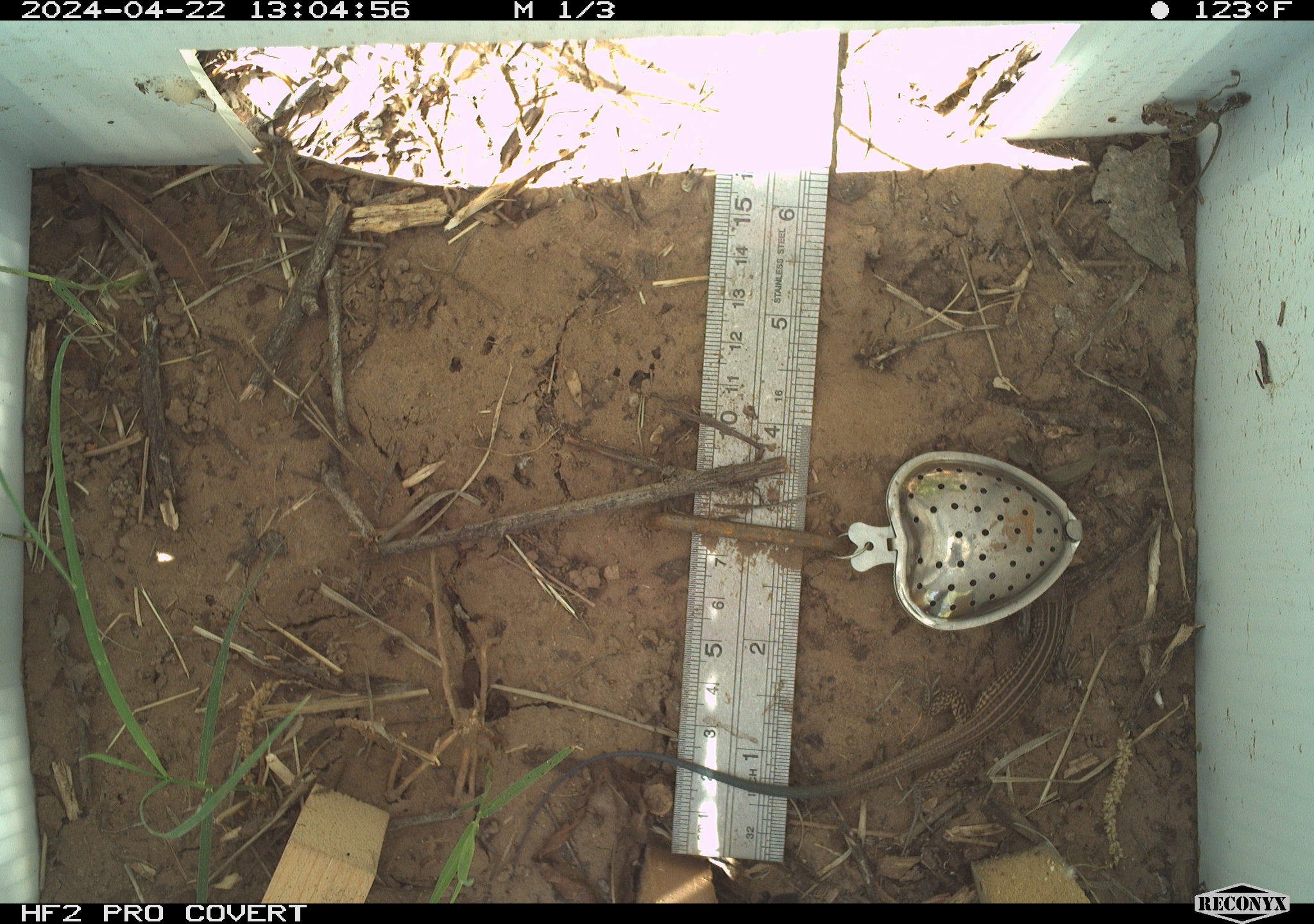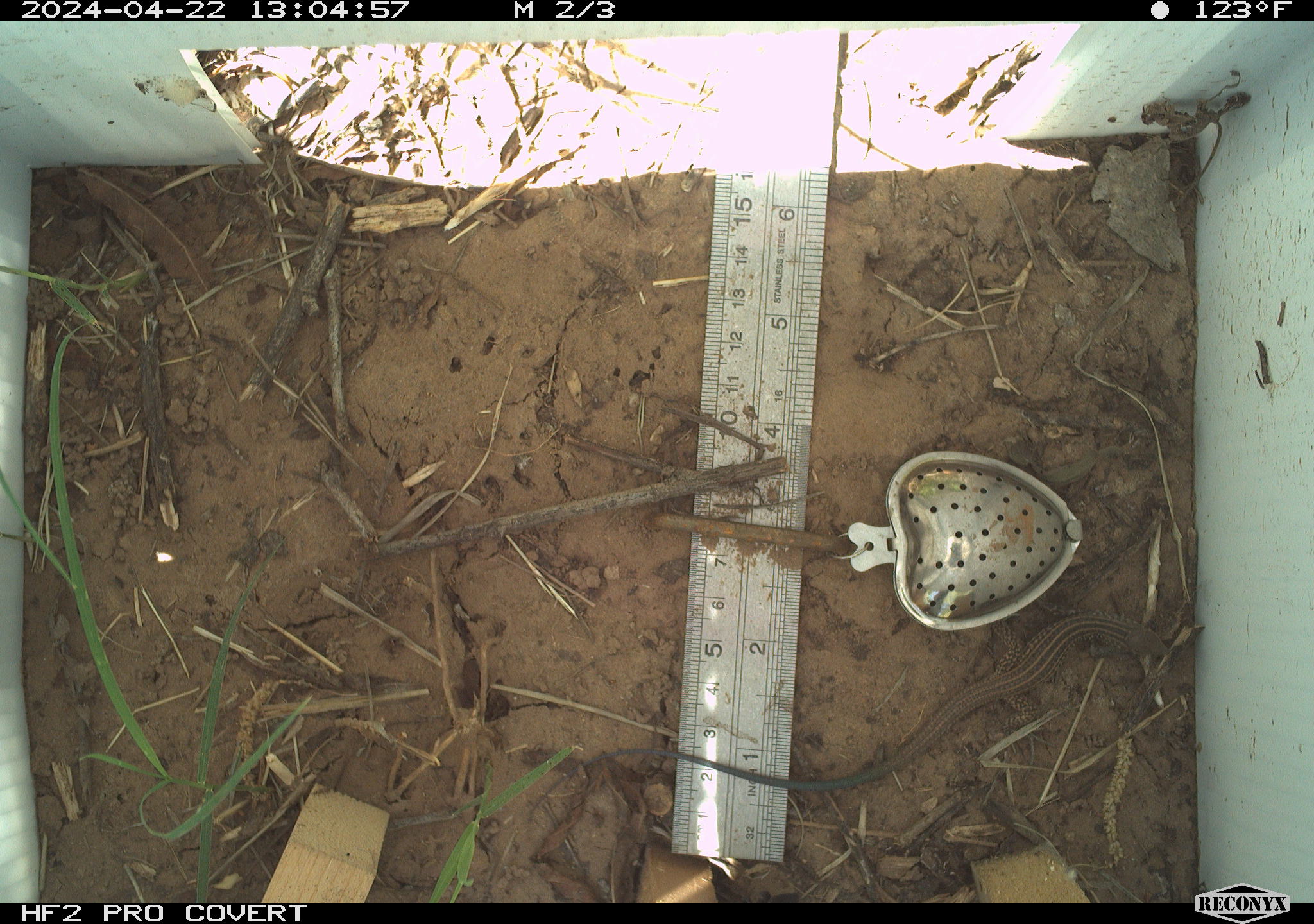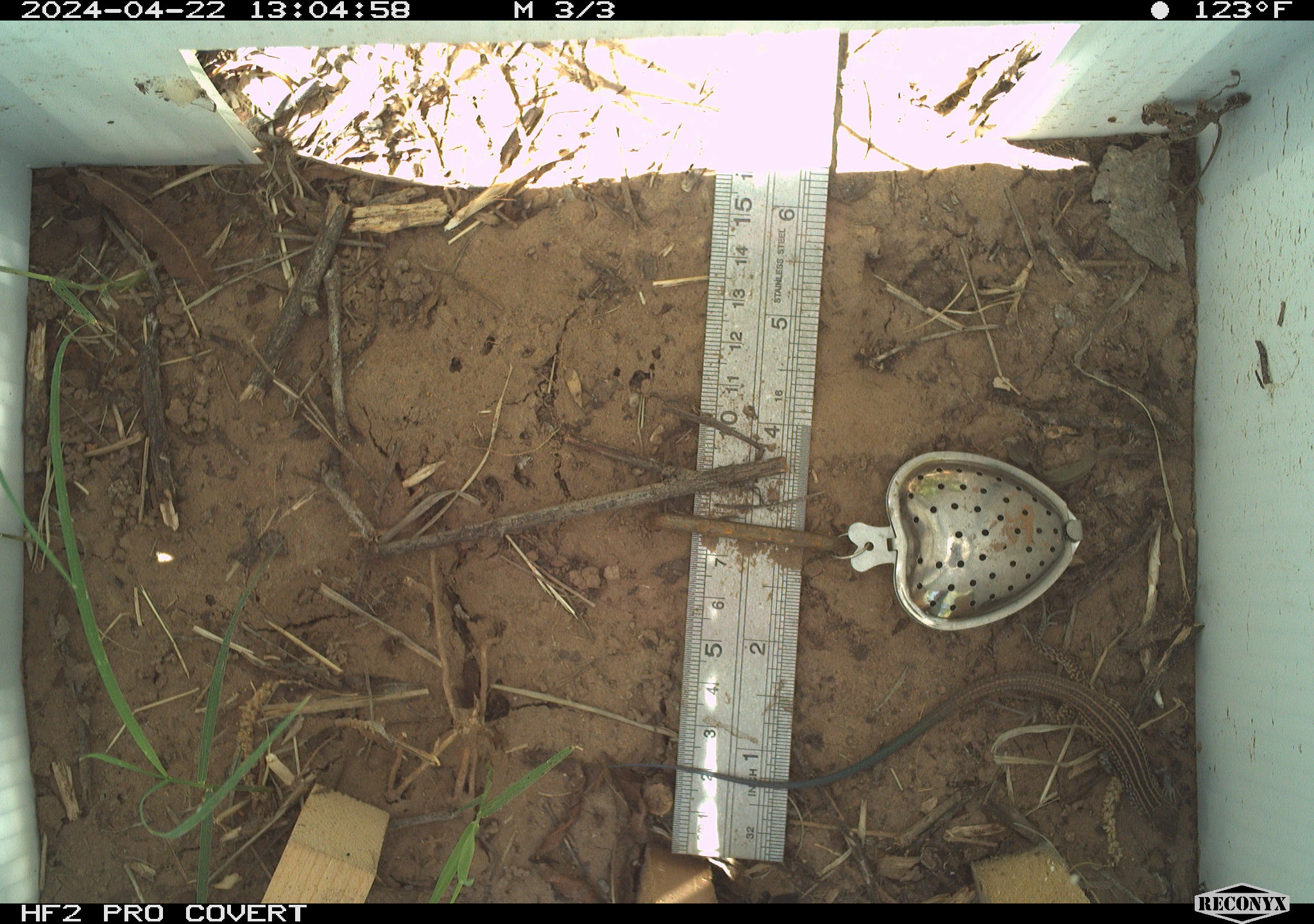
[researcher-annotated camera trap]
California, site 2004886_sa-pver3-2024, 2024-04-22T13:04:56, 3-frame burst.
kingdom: Animalia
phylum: Chordata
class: Reptilia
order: Squamata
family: Teiidae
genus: Aspidoscelis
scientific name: Aspidoscelis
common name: whiptail lizards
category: aspidoscelis species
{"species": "aspidoscelis species (whiptail lizards) (Aspidoscelis)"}